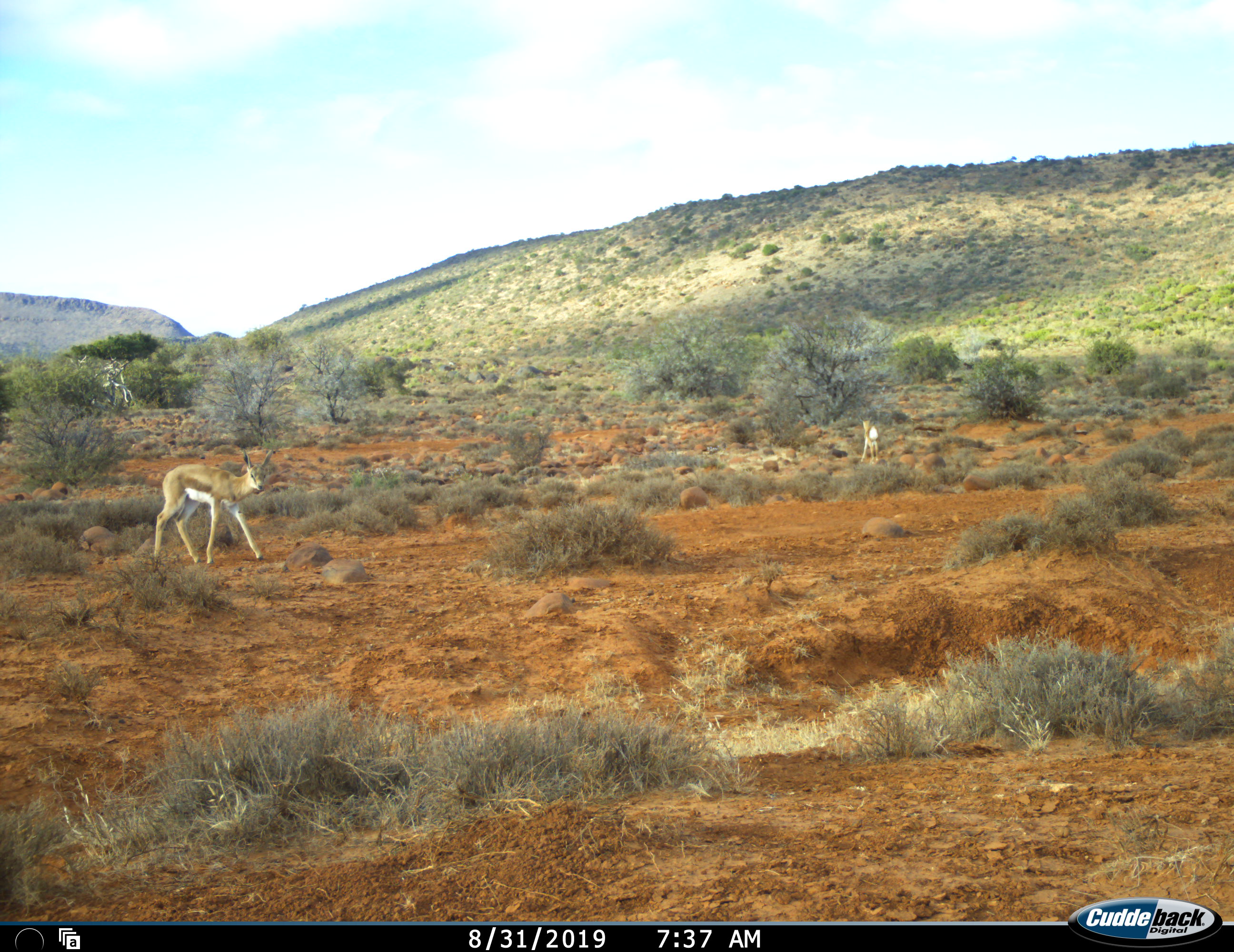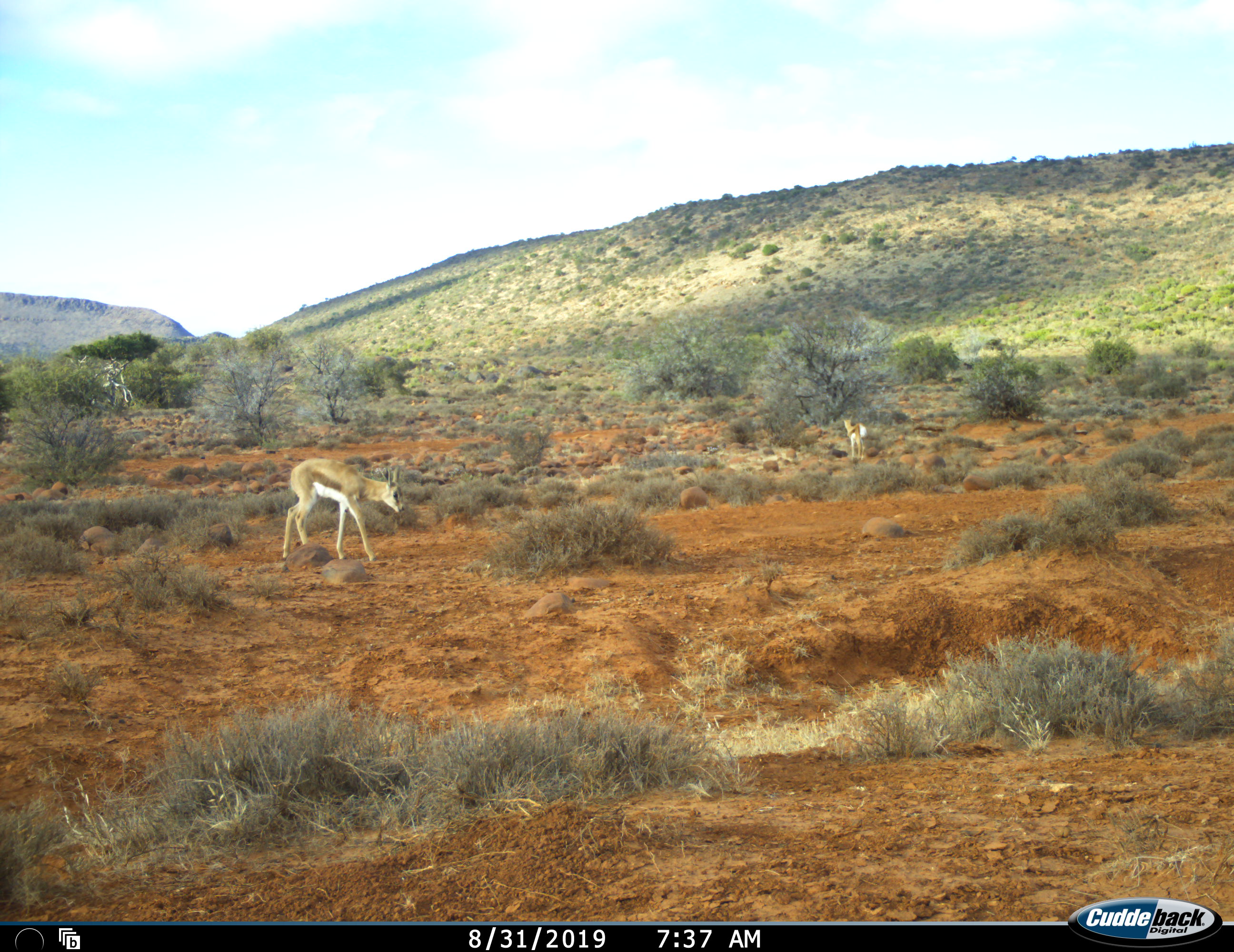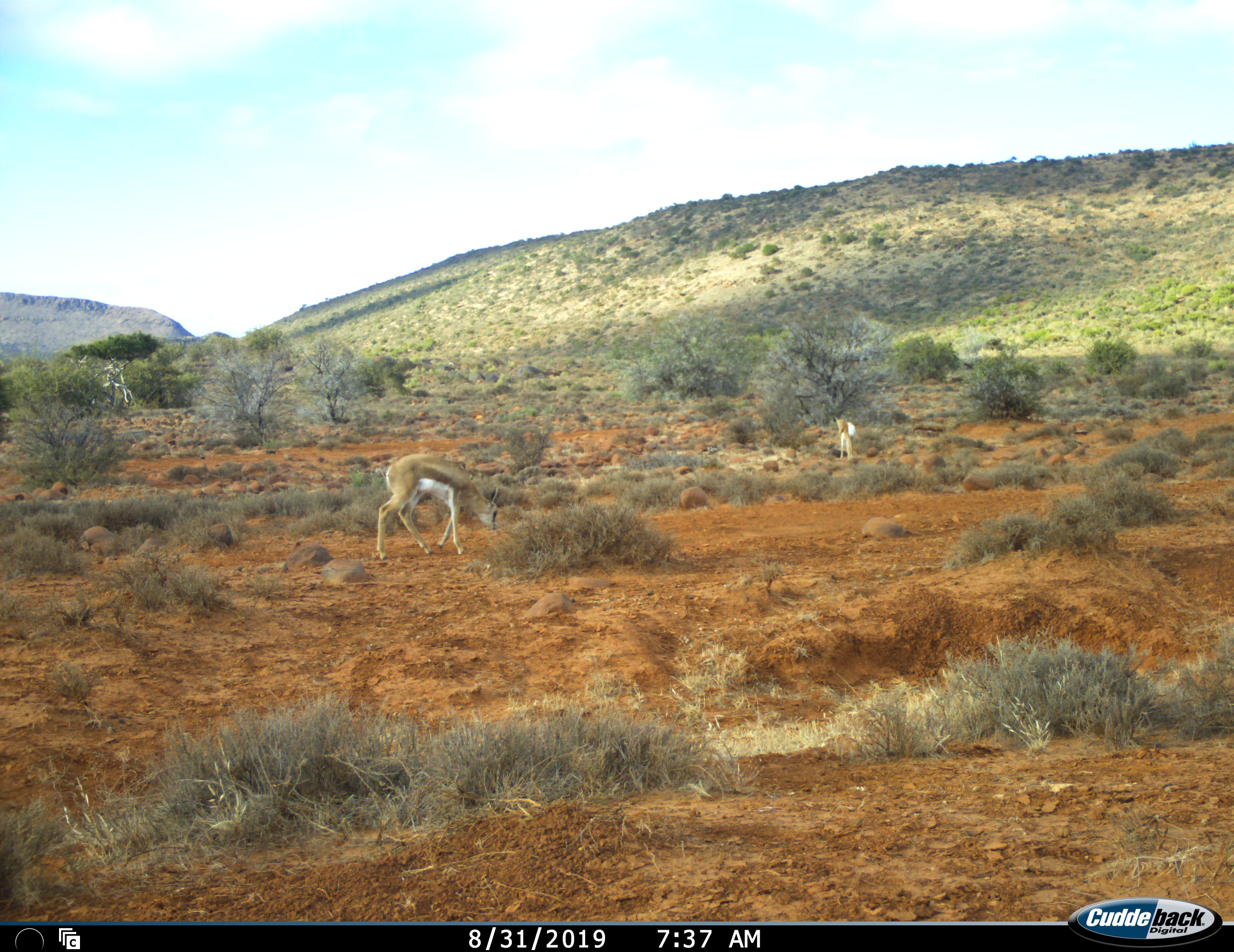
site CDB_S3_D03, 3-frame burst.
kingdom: Animalia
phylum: Chordata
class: Mammalia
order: Artiodactyla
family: Bovidae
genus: Antidorcas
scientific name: Antidorcas marsupialis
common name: springbok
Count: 2.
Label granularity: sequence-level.